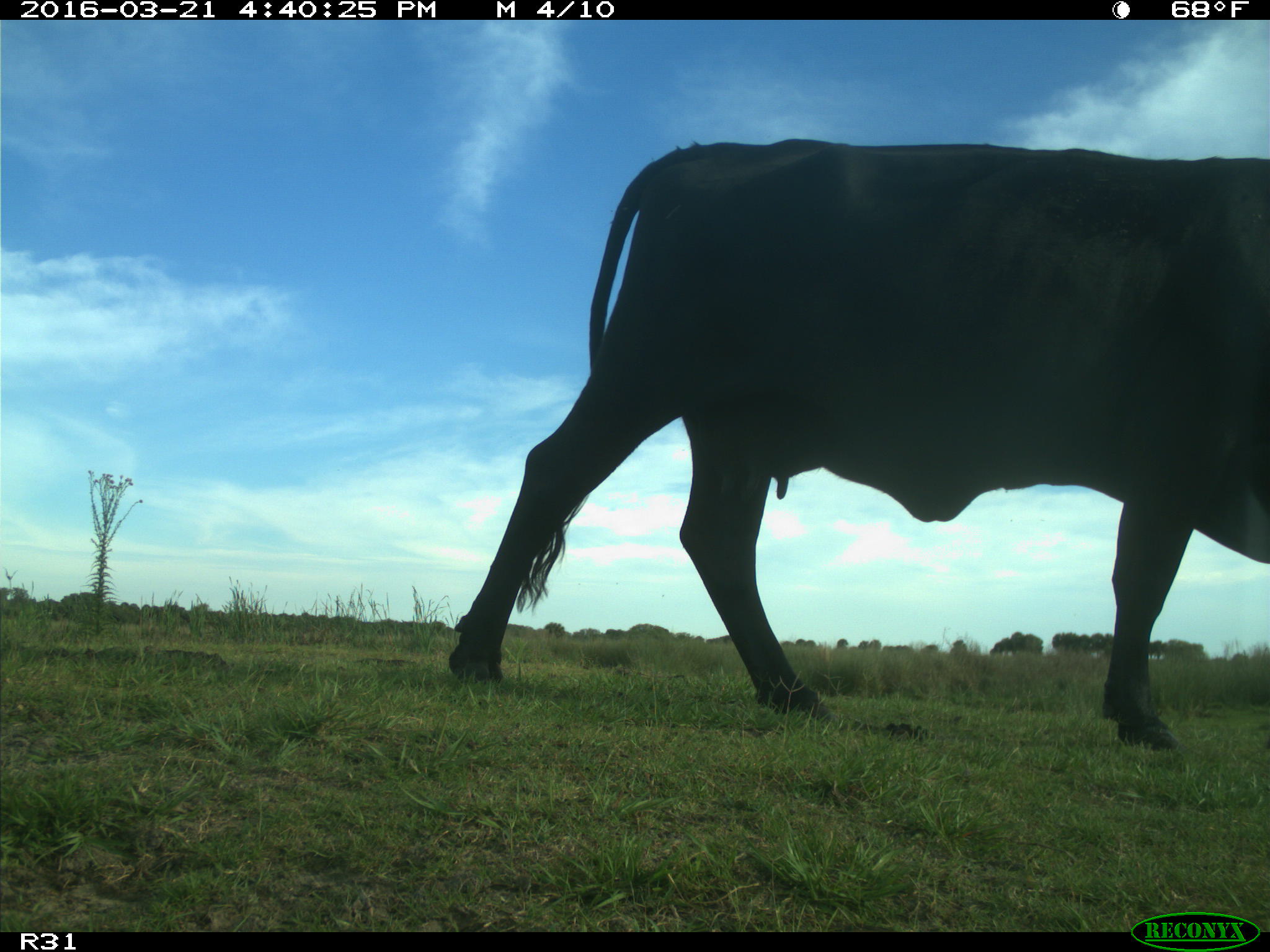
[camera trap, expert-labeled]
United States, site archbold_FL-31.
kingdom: Animalia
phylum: Chordata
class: Mammalia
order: Artiodactyla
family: Bovidae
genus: Bos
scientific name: Bos taurus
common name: domestic cow